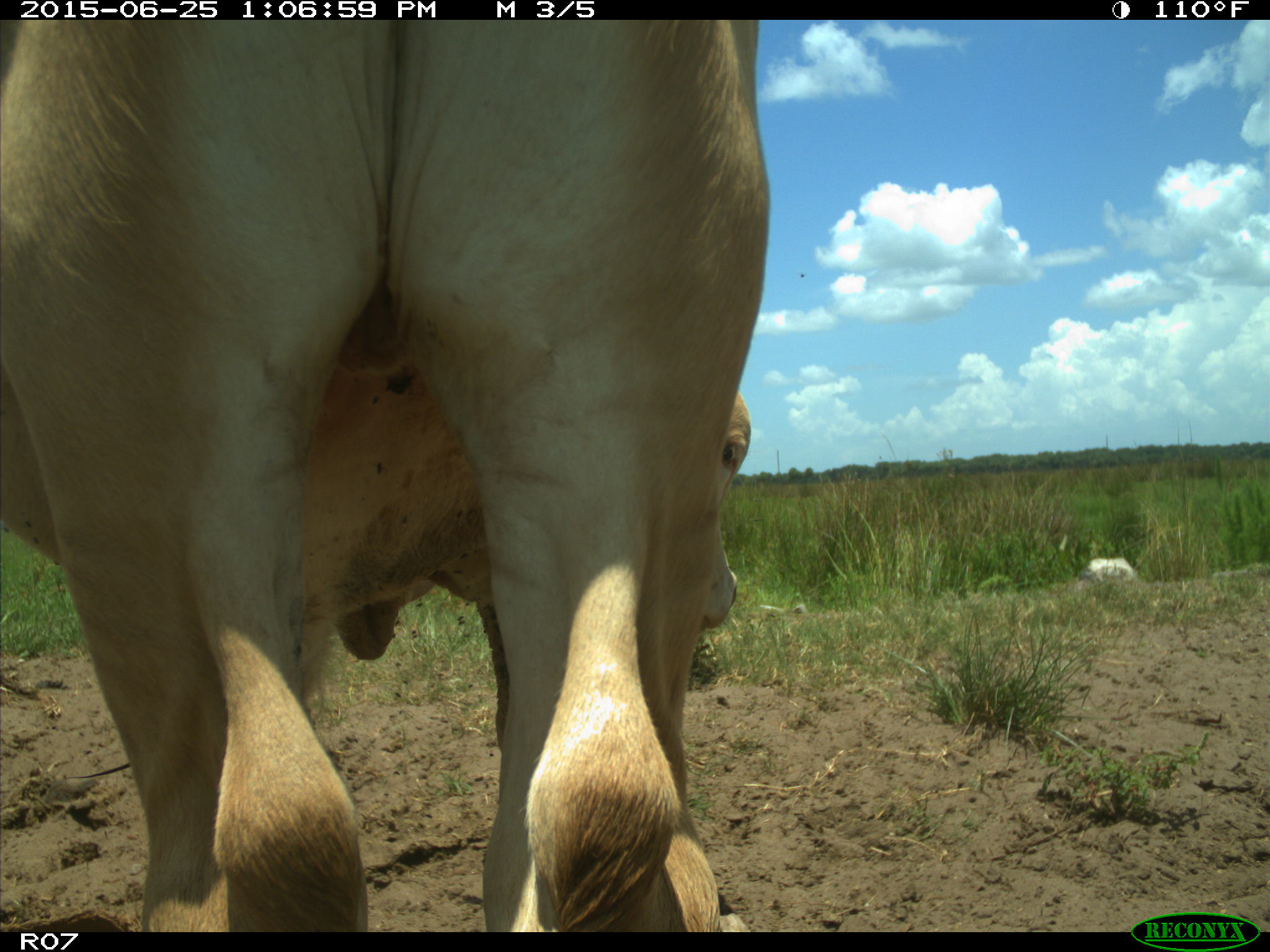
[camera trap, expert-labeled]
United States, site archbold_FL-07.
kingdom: Animalia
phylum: Chordata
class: Mammalia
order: Artiodactyla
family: Bovidae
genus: Bos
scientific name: Bos taurus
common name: domestic cow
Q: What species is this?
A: Bos taurus (domestic cow).